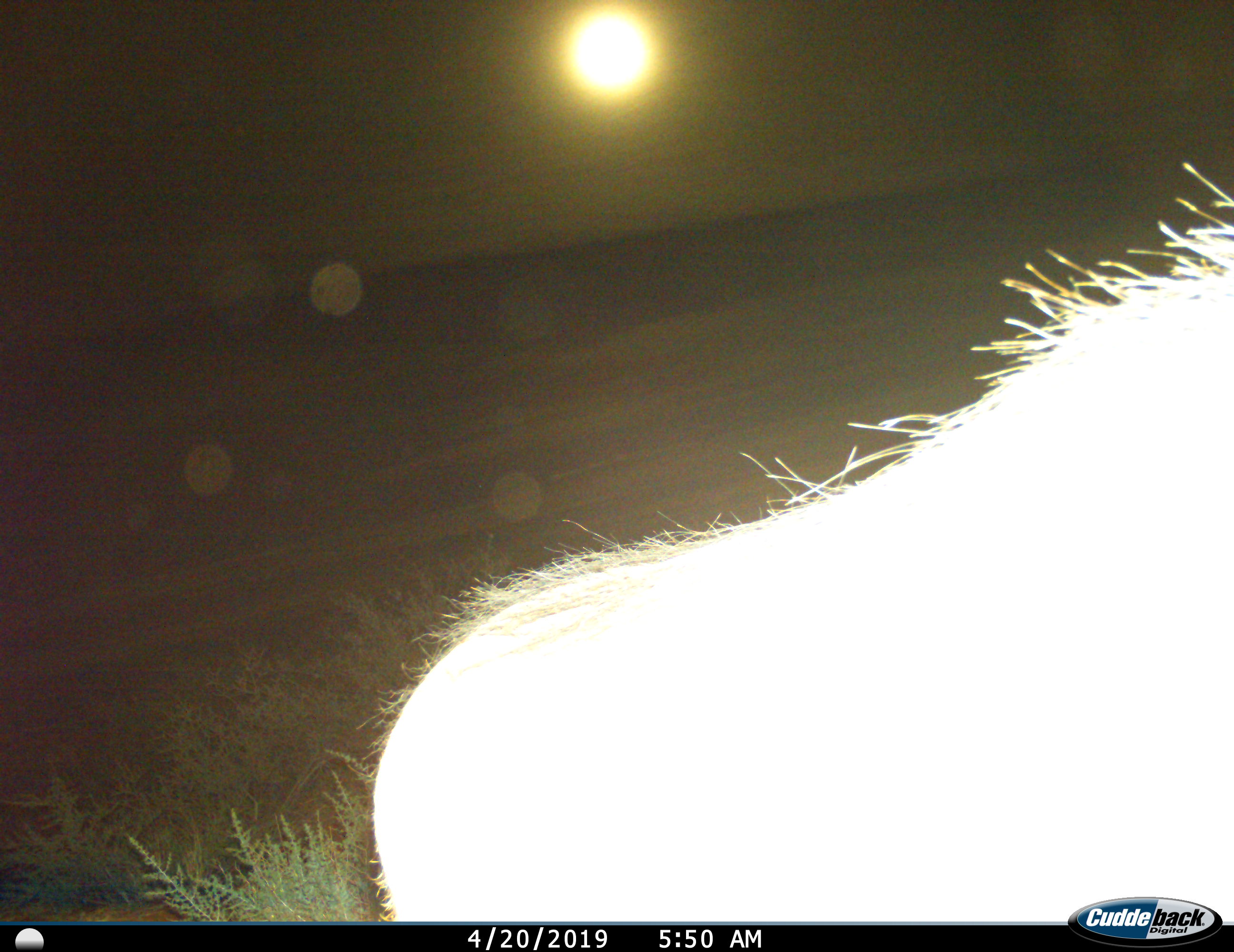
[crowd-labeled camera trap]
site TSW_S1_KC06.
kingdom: Animalia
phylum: Chordata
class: Mammalia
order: Artiodactyla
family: Suidae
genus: Phacochoerus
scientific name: Phacochoerus africanus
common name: warthog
Warthog (Phacochoerus africanus), count 1. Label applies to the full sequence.